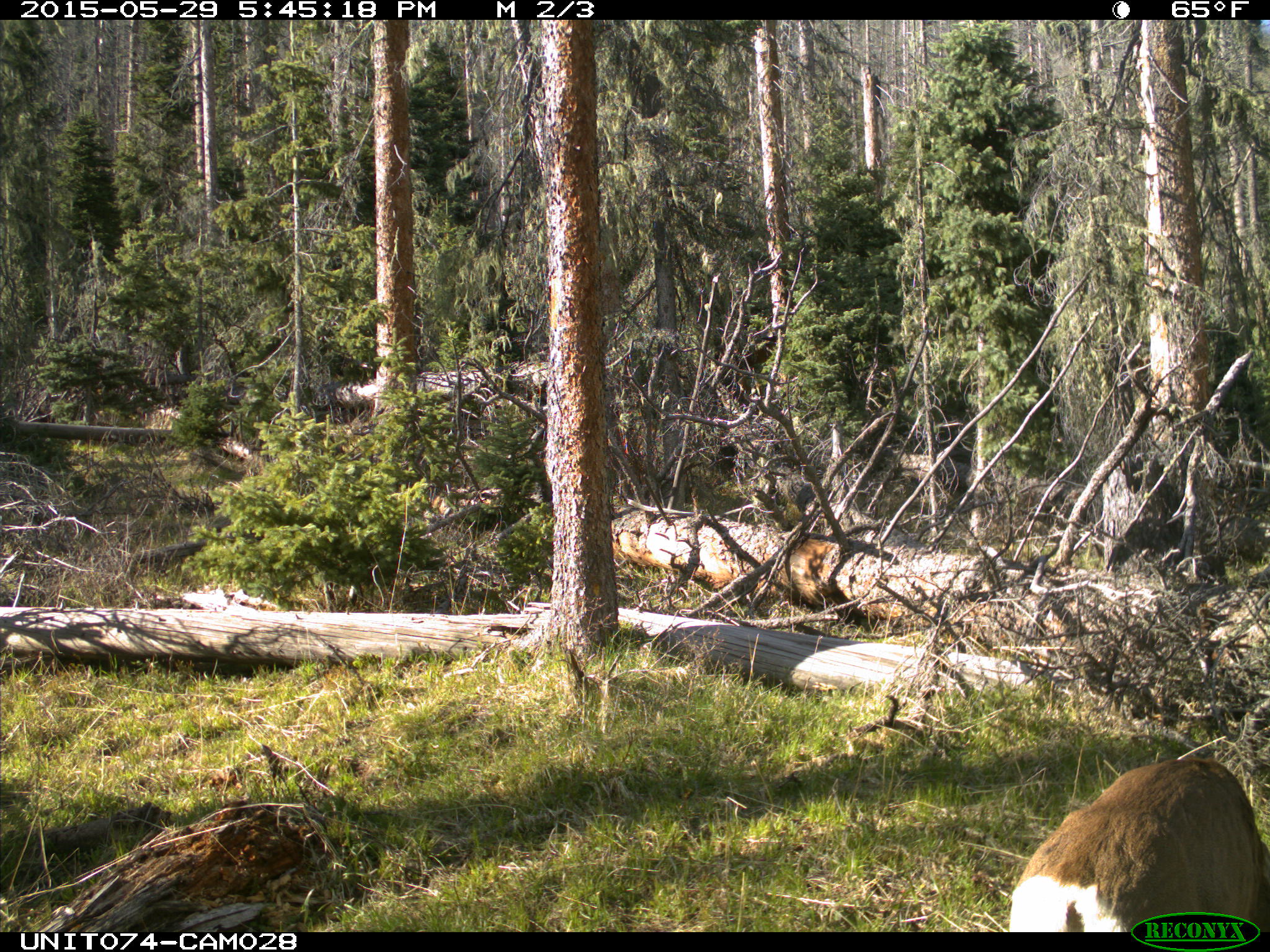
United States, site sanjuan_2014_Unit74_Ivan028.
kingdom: Animalia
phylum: Chordata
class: Mammalia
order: Artiodactyla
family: Cervidae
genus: Odocoileus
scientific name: Odocoileus hemionus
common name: mule deer